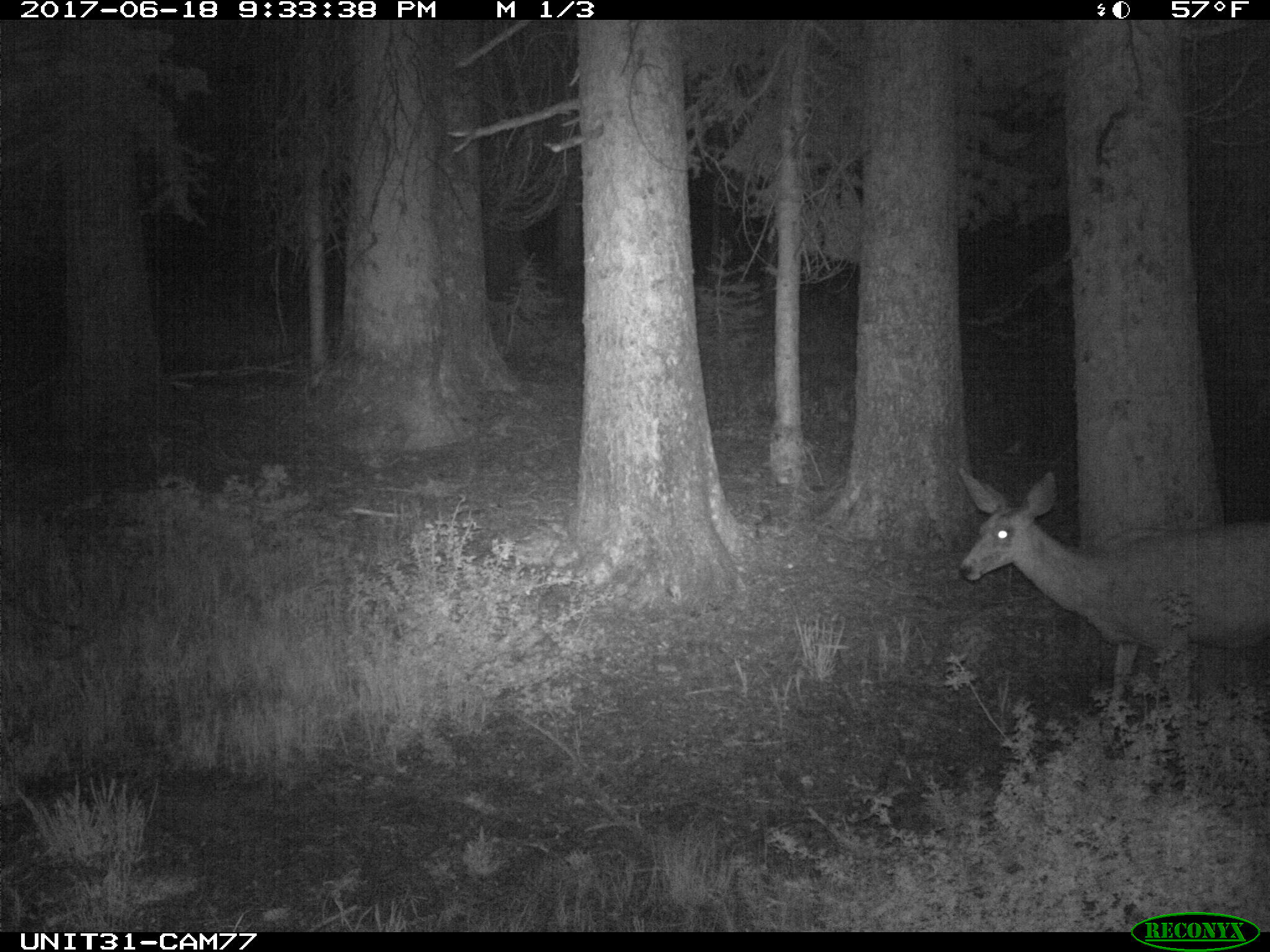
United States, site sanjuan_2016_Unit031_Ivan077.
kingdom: Animalia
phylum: Chordata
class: Mammalia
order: Artiodactyla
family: Cervidae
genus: Odocoileus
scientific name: Odocoileus hemionus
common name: mule deer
Odocoileus hemionus (mule deer).